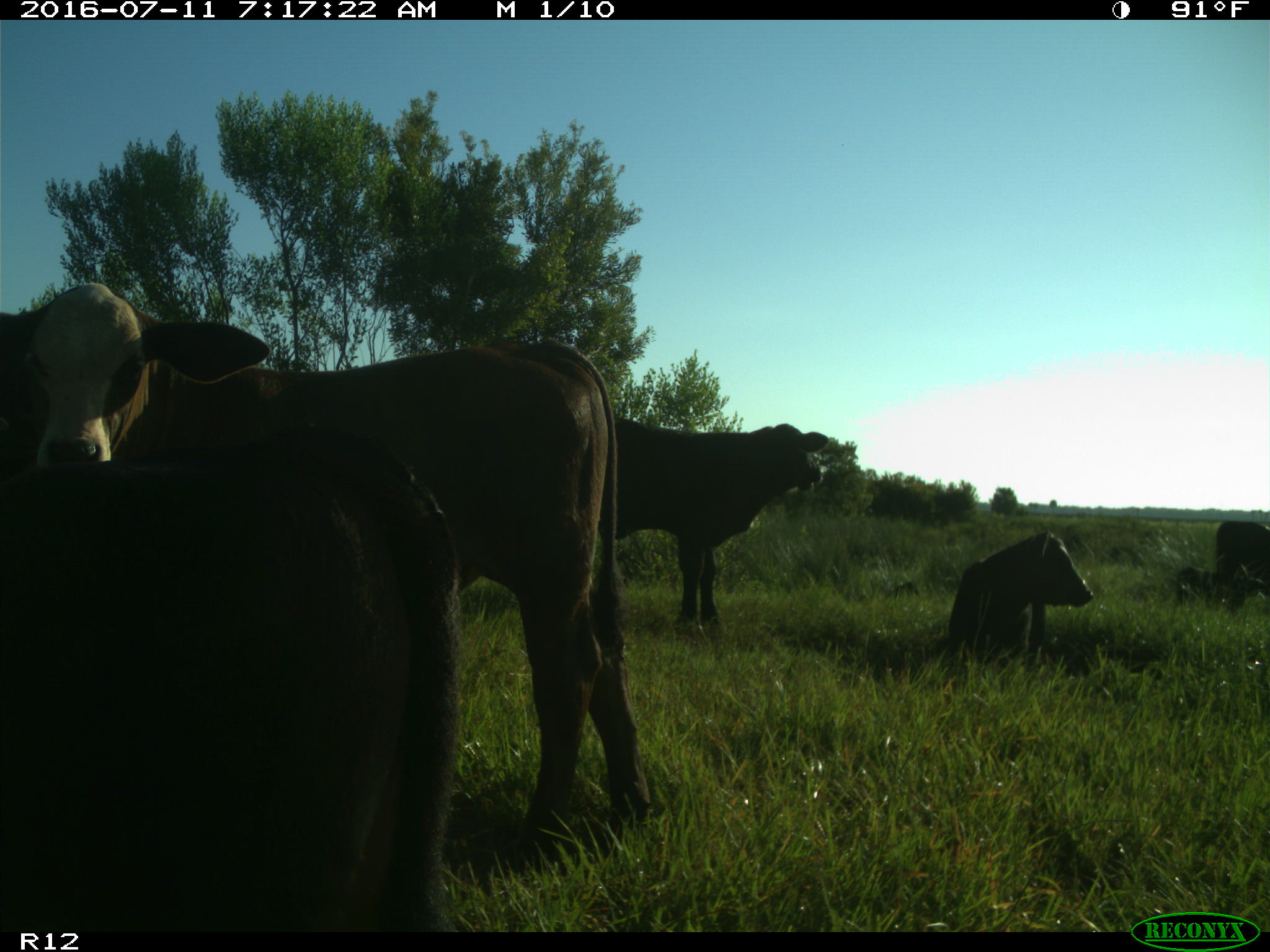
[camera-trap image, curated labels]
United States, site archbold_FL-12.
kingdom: Animalia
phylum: Chordata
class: Mammalia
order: Artiodactyla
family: Bovidae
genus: Bos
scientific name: Bos taurus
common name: domestic cow